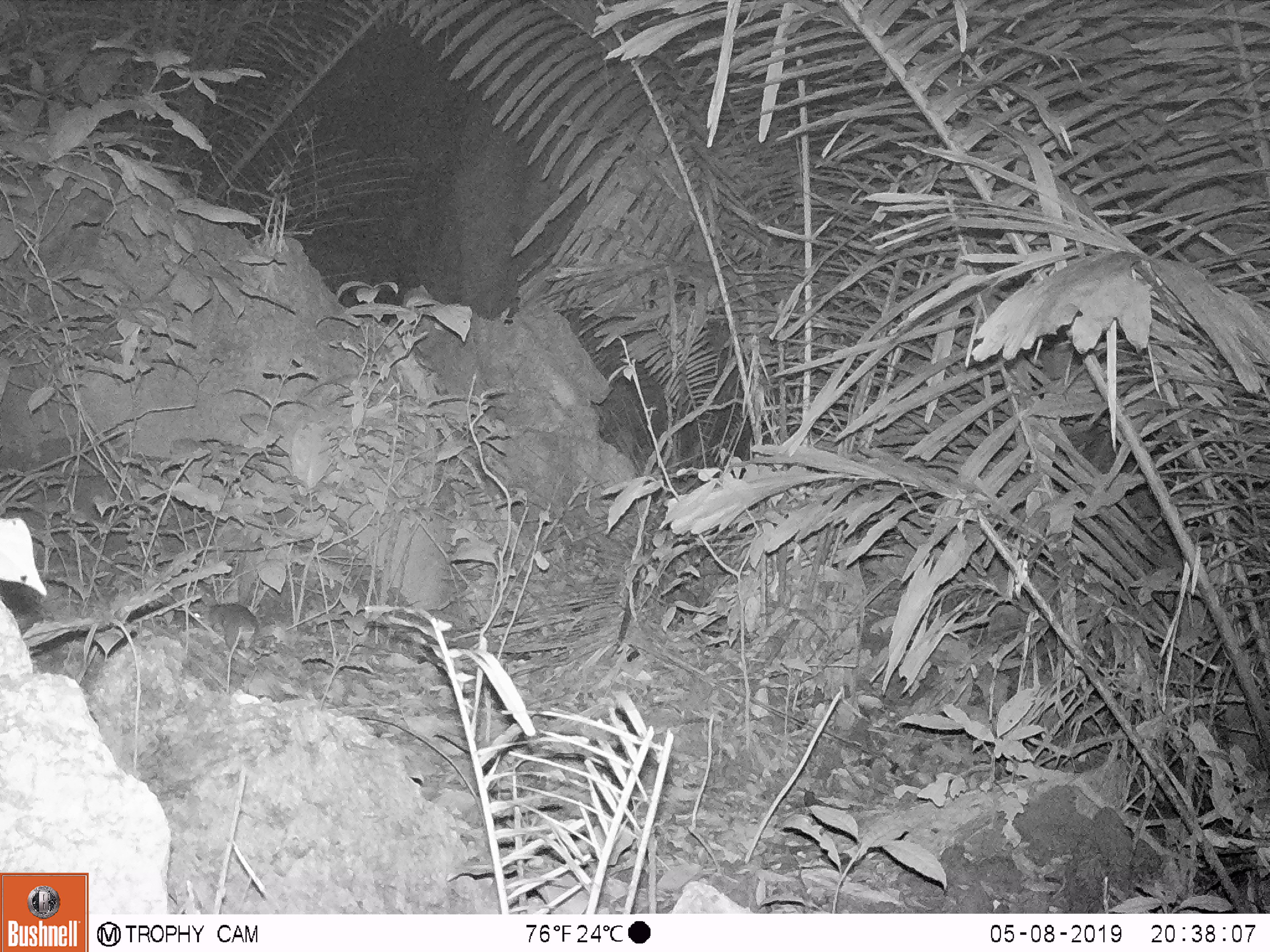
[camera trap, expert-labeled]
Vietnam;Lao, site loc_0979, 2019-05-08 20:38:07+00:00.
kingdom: Animalia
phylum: Chordata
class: Mammalia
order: Rodentia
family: Muridae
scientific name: Muridae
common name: old-world mice and rats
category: unidentified murid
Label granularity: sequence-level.